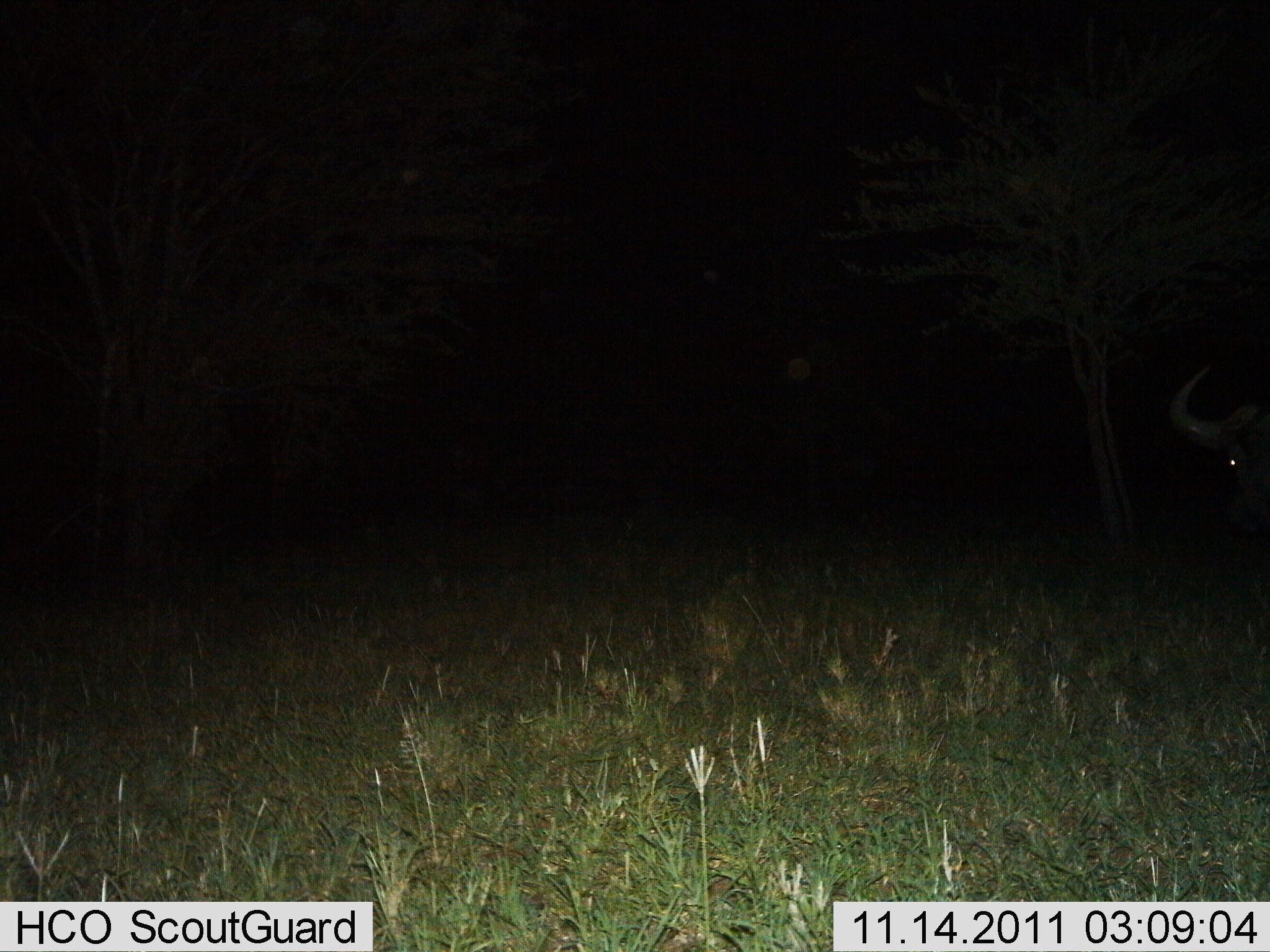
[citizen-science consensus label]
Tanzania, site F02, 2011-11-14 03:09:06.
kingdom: Animalia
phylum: Chordata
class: Mammalia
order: Artiodactyla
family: Bovidae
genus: Connochaetes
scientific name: Connochaetes taurinus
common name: blue wildebeest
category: wildebeest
Wildebeest (blue wildebeest) (Connochaetes taurinus), count 1. Behavior (volunteer vote fractions): standing 100%, resting 0%, moving 0%, interacting 0%. Young present (vote fraction): 0%. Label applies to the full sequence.